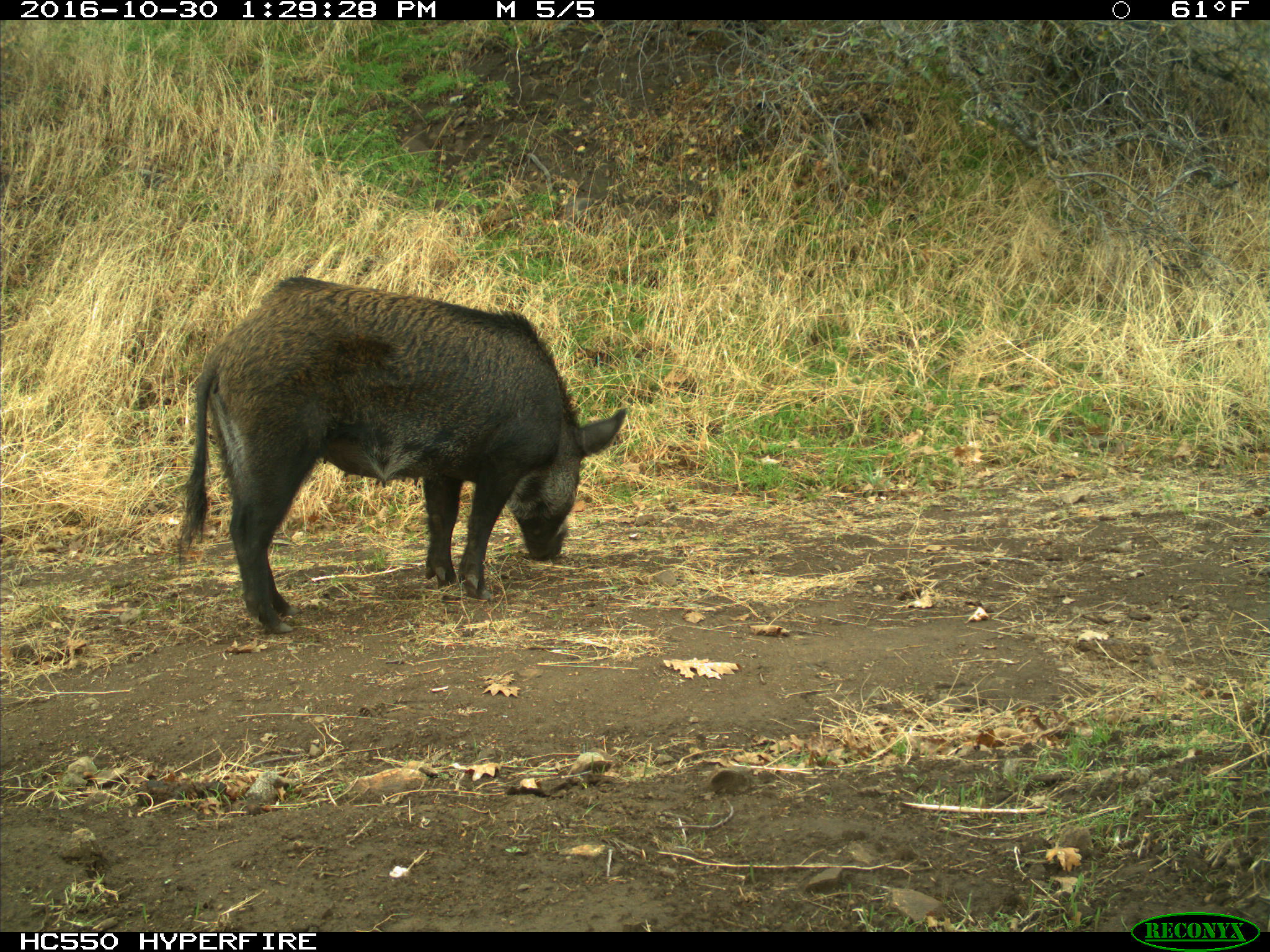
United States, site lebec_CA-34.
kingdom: Animalia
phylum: Chordata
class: Mammalia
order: Artiodactyla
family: Suidae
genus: Sus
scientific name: Sus scrofa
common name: wild boar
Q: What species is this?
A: Sus scrofa (wild boar).